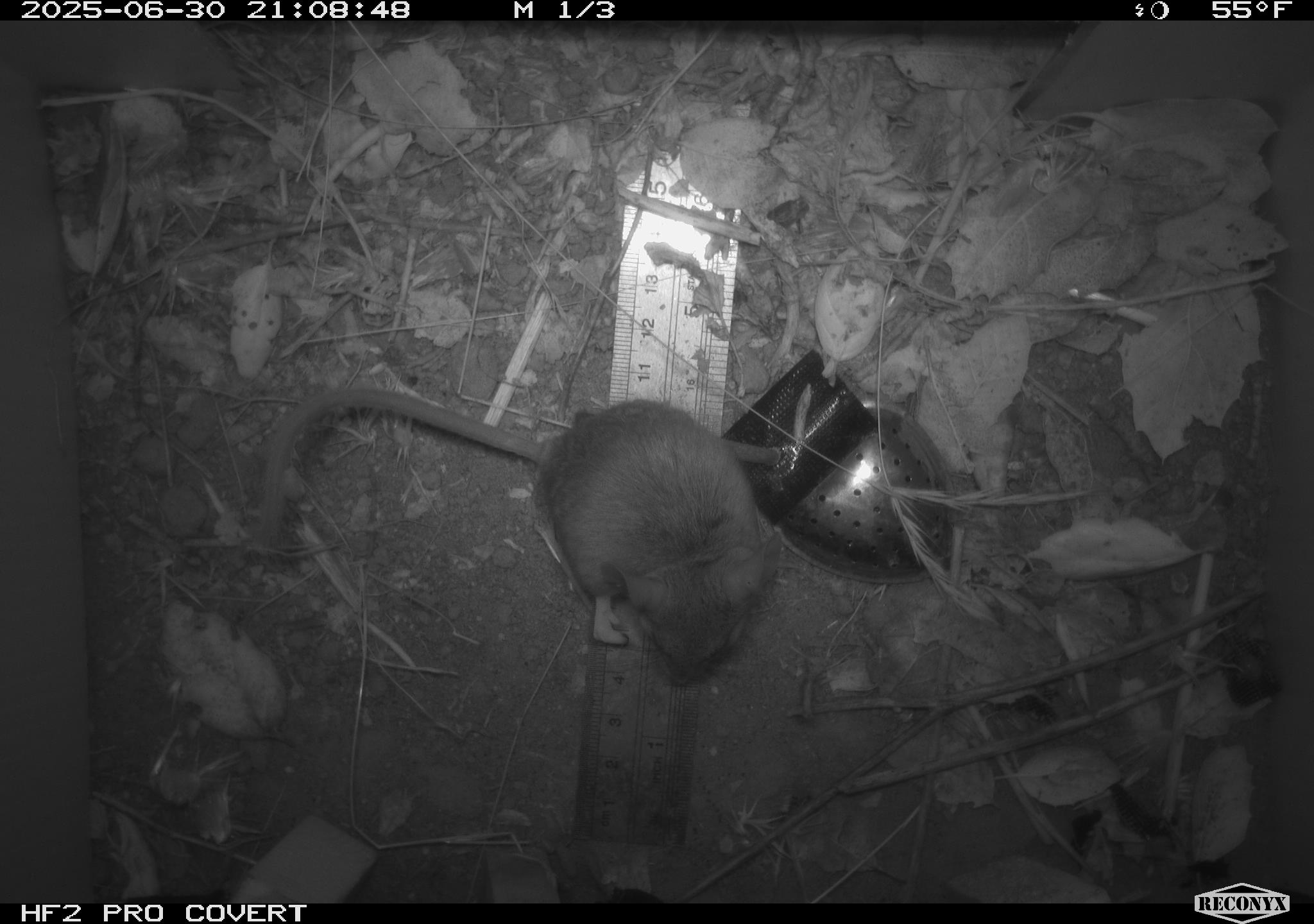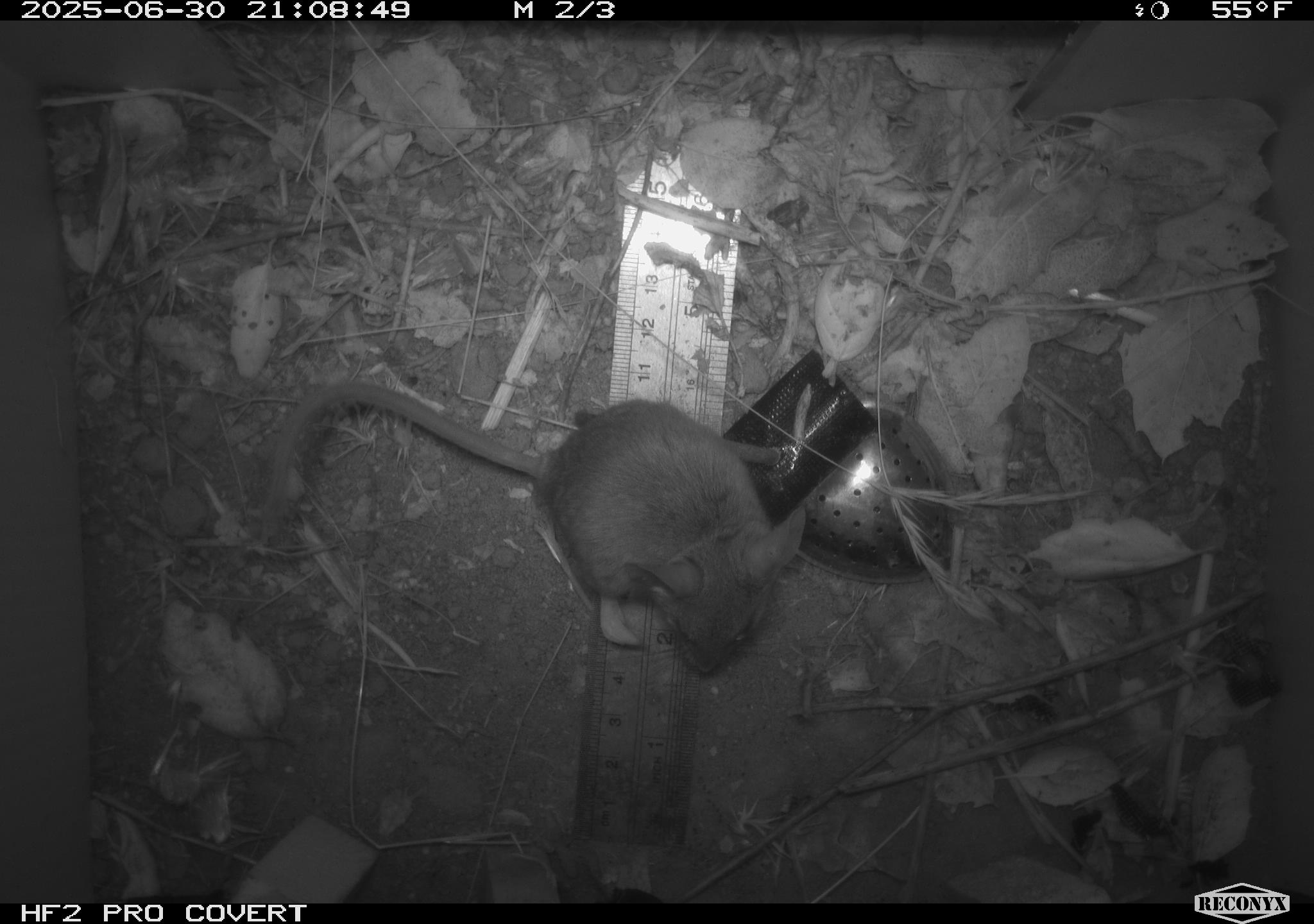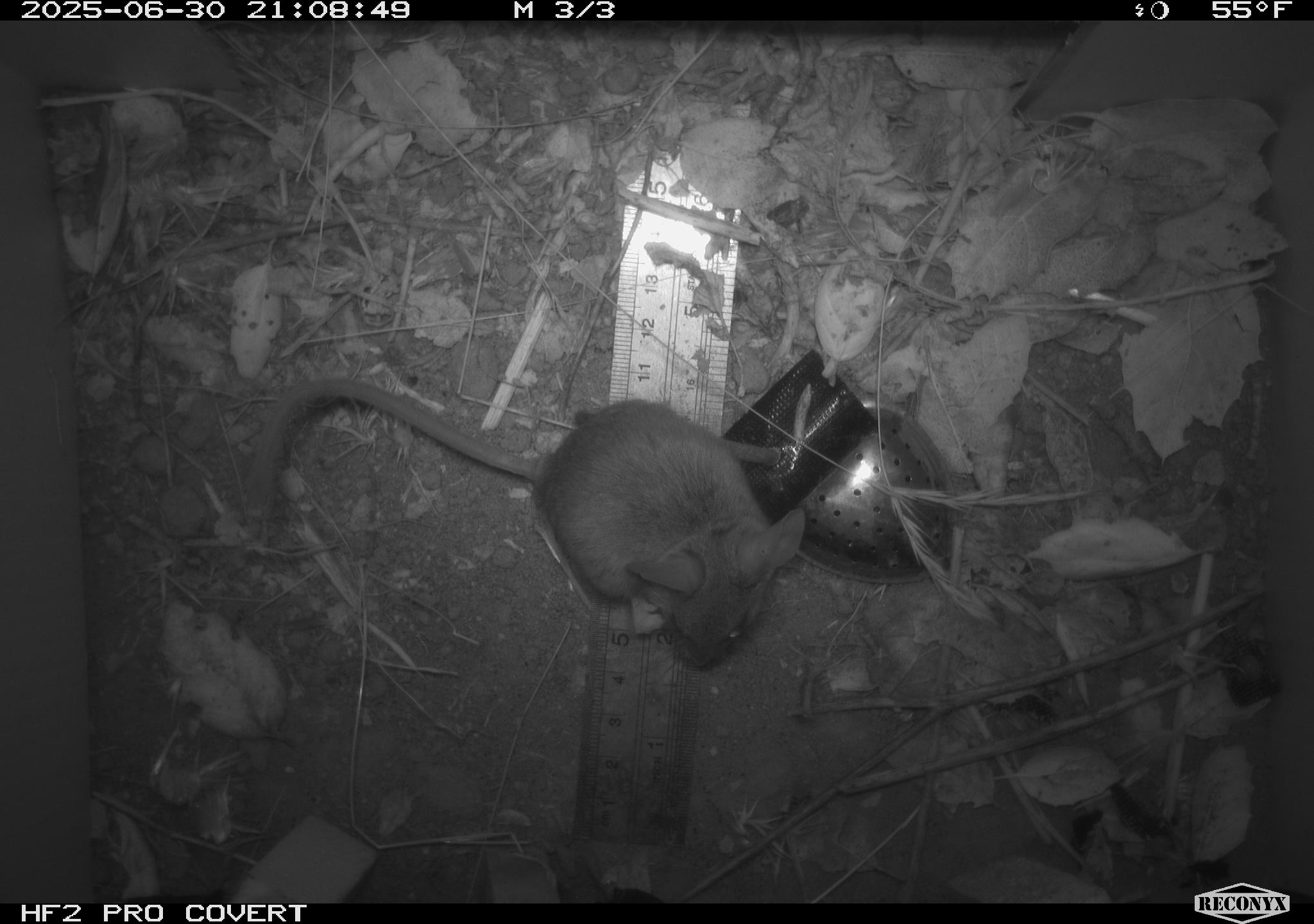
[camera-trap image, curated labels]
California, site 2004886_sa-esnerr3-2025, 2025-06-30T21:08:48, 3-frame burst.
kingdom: Animalia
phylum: Chordata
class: Mammalia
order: Rodentia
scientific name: Rodentia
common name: rodent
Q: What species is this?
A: Rodent (Rodentia).